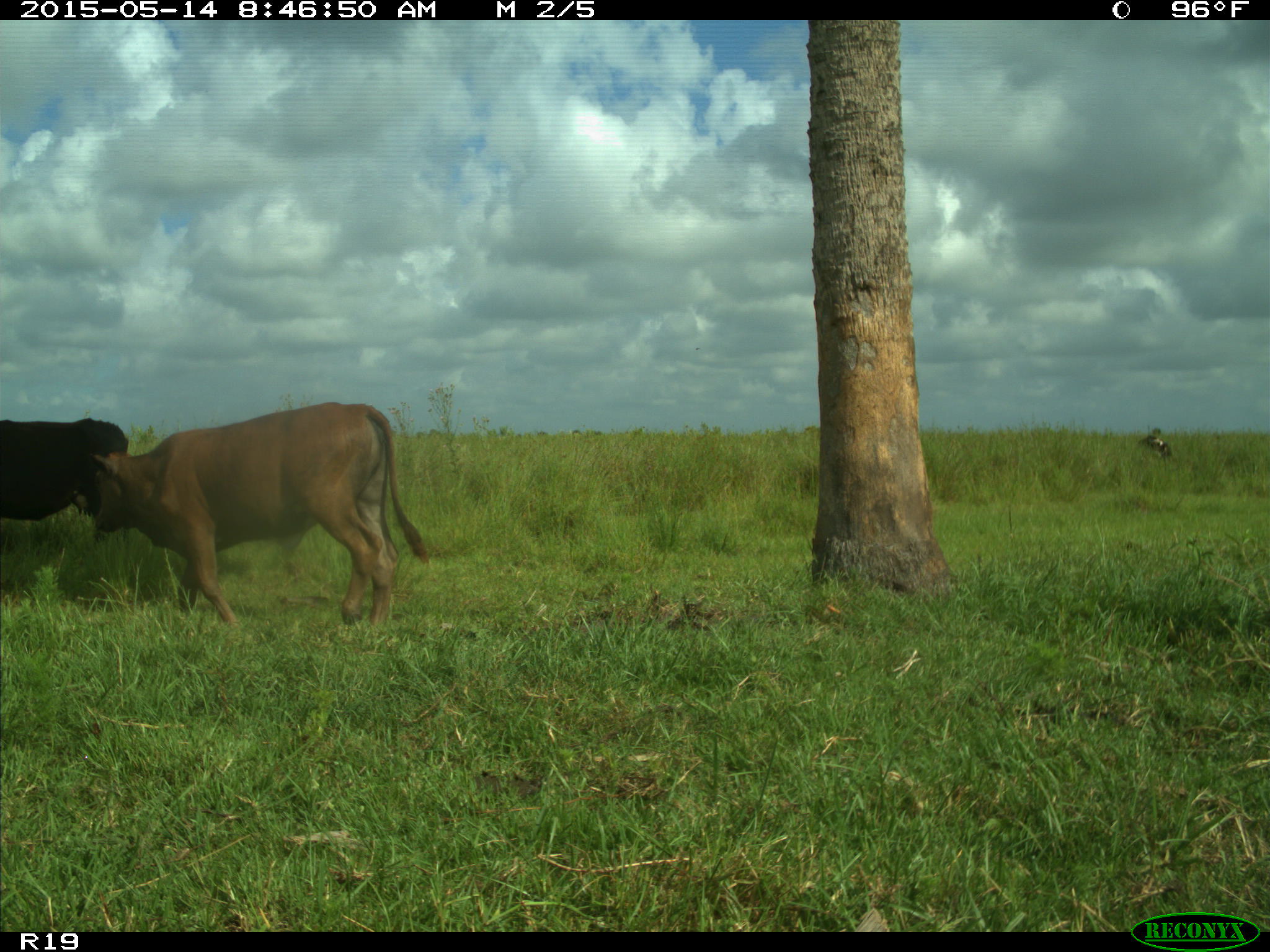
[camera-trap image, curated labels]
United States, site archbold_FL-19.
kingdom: Animalia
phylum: Chordata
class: Mammalia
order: Artiodactyla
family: Bovidae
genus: Bos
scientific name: Bos taurus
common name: domestic cow